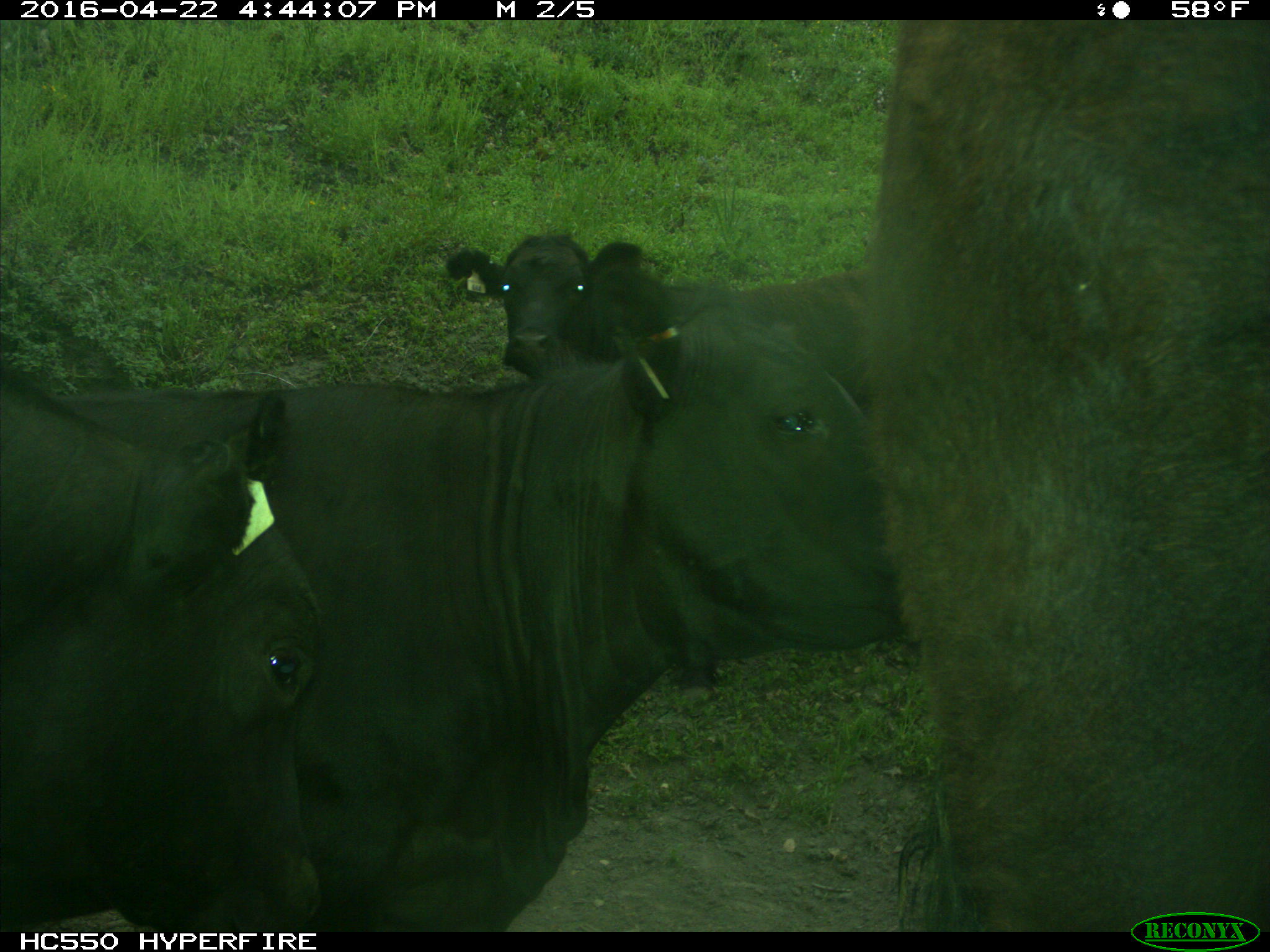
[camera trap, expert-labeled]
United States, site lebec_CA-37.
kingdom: Animalia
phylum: Chordata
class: Mammalia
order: Artiodactyla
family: Bovidae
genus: Bos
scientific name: Bos taurus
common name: domestic cow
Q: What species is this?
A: Bos taurus (domestic cow).